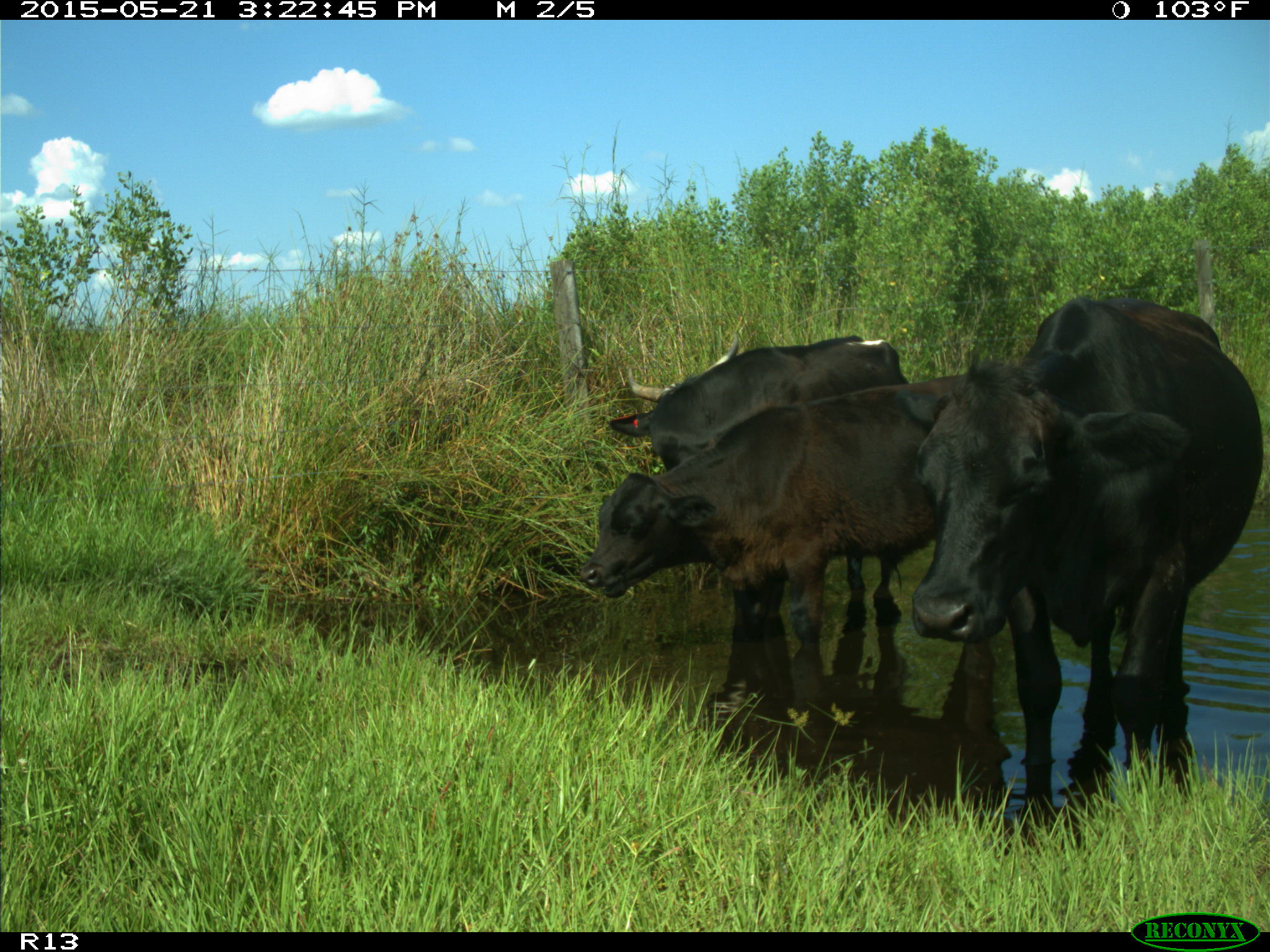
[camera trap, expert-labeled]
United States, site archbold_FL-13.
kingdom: Animalia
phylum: Chordata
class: Mammalia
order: Artiodactyla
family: Bovidae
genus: Bos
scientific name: Bos taurus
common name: domestic cow